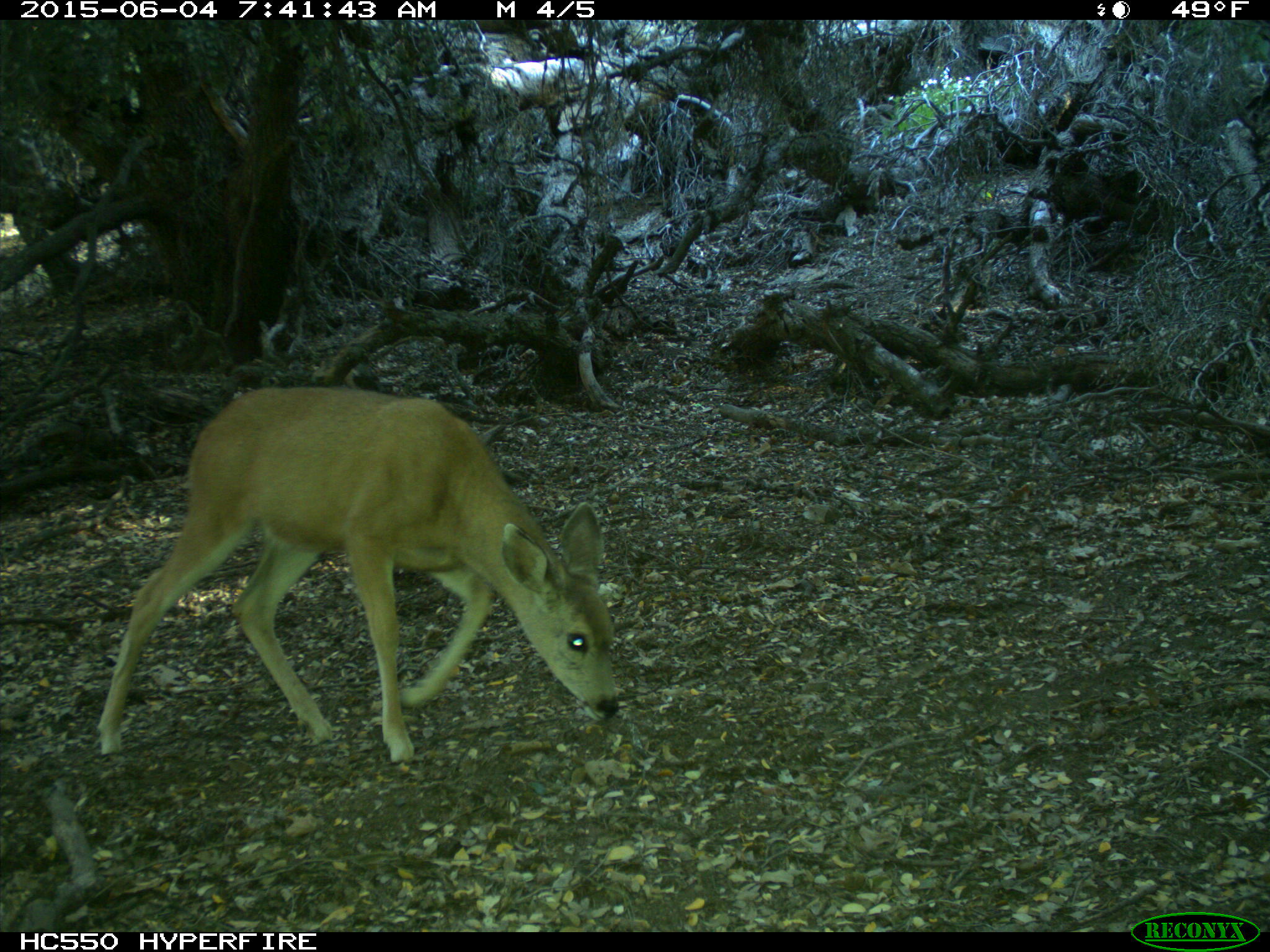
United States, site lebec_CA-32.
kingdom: Animalia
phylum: Chordata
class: Mammalia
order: Artiodactyla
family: Cervidae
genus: Odocoileus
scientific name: Odocoileus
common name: deer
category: unidentified deer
Unidentified deer (deer) (Odocoileus).